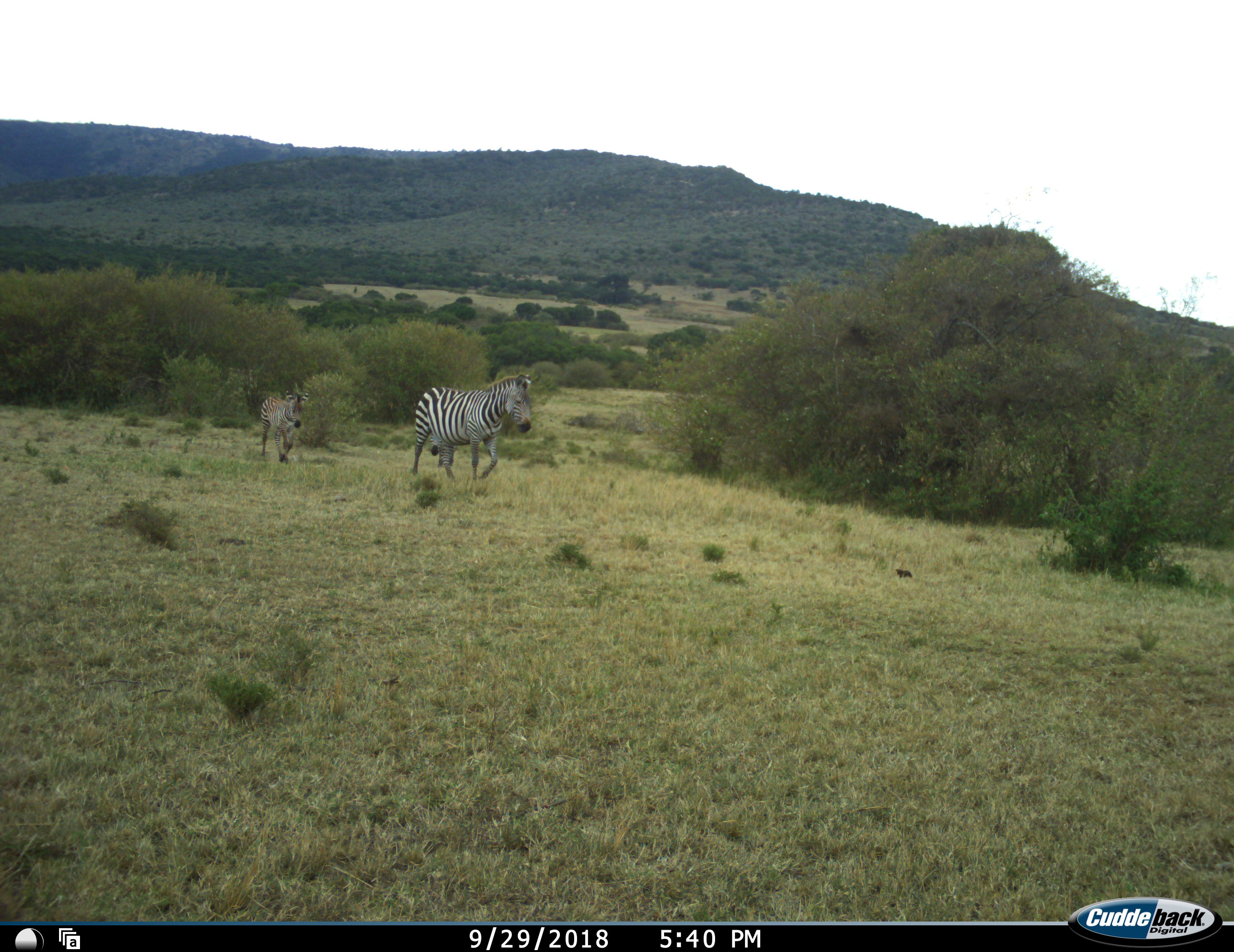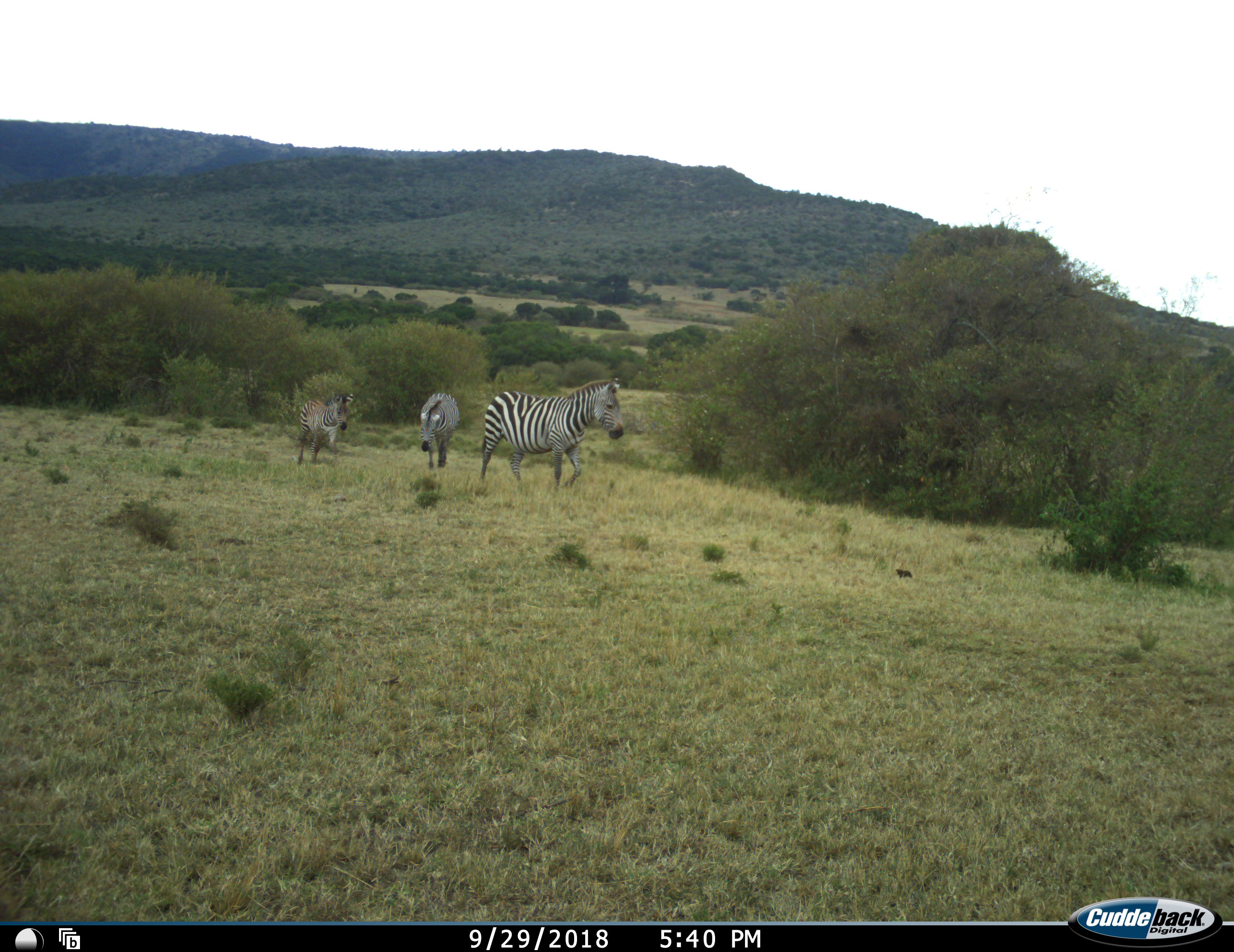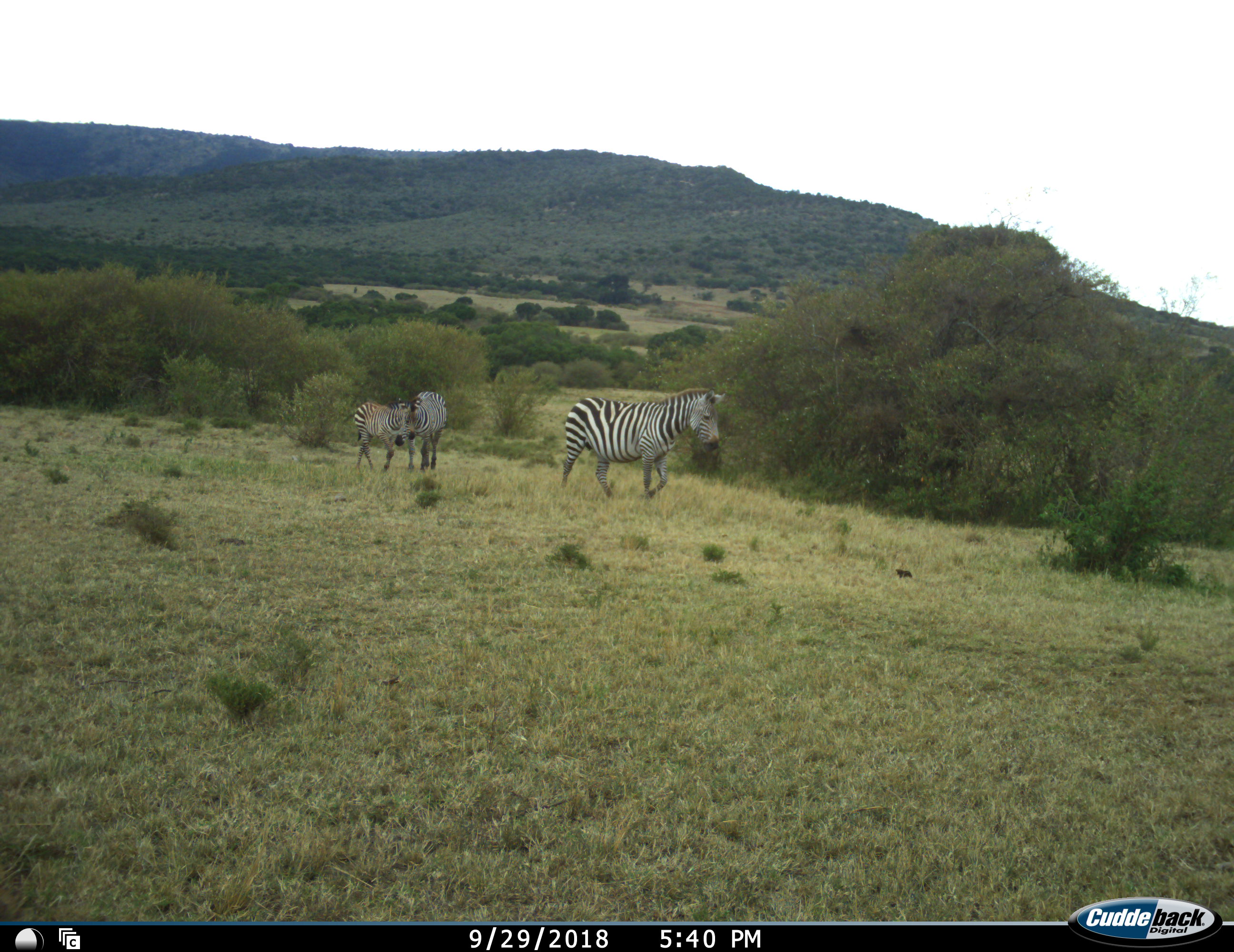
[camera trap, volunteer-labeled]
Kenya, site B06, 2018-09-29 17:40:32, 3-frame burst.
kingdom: Animalia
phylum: Chordata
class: Mammalia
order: Perissodactyla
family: Equidae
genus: Equus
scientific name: Equus quagga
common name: plains zebra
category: zebra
Zebra (plains zebra) (Equus quagga), count 3. Behavior (volunteer vote fractions): standing 0%, resting 0%, moving 100%, interacting 0%. Young present (vote fraction): 60%. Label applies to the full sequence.